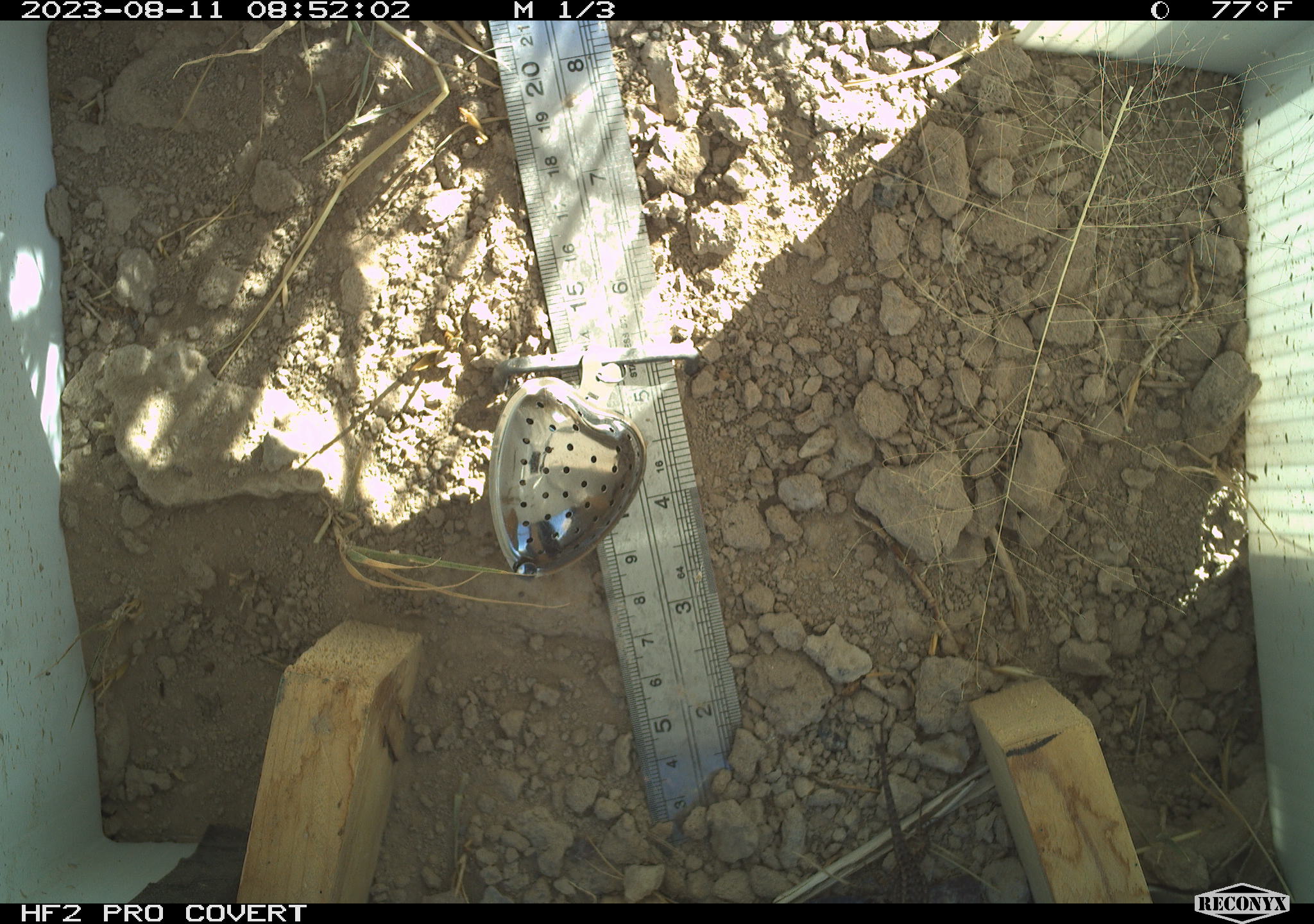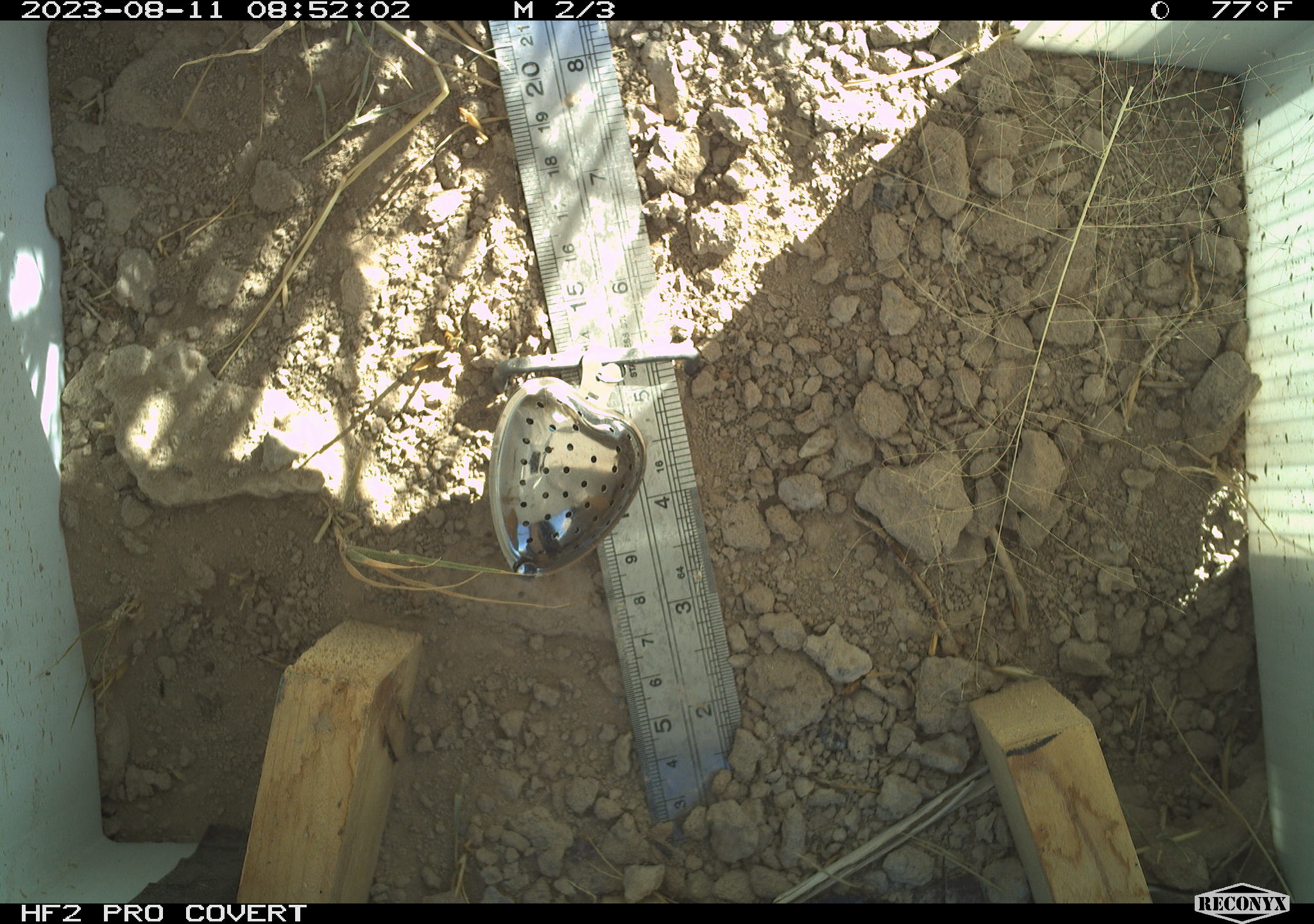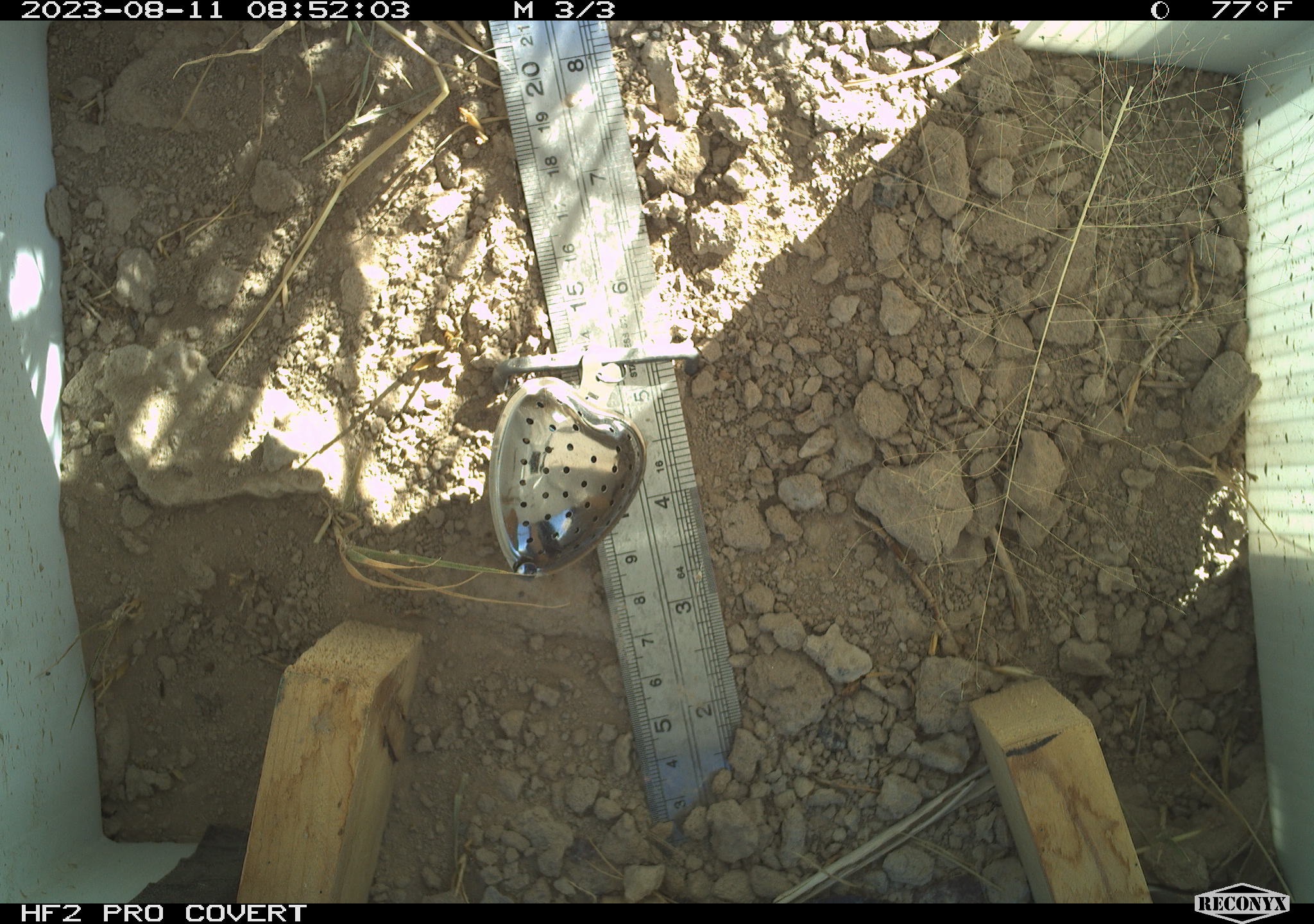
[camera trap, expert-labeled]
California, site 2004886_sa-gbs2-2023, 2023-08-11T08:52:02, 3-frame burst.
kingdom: Animalia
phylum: Chordata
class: Reptilia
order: Squamata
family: Phrynosomatidae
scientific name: Phrynosomatidae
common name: phrynosomatid lizards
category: phrynosomatidae family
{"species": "phrynosomatidae family (phrynosomatid lizards) (Phrynosomatidae)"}